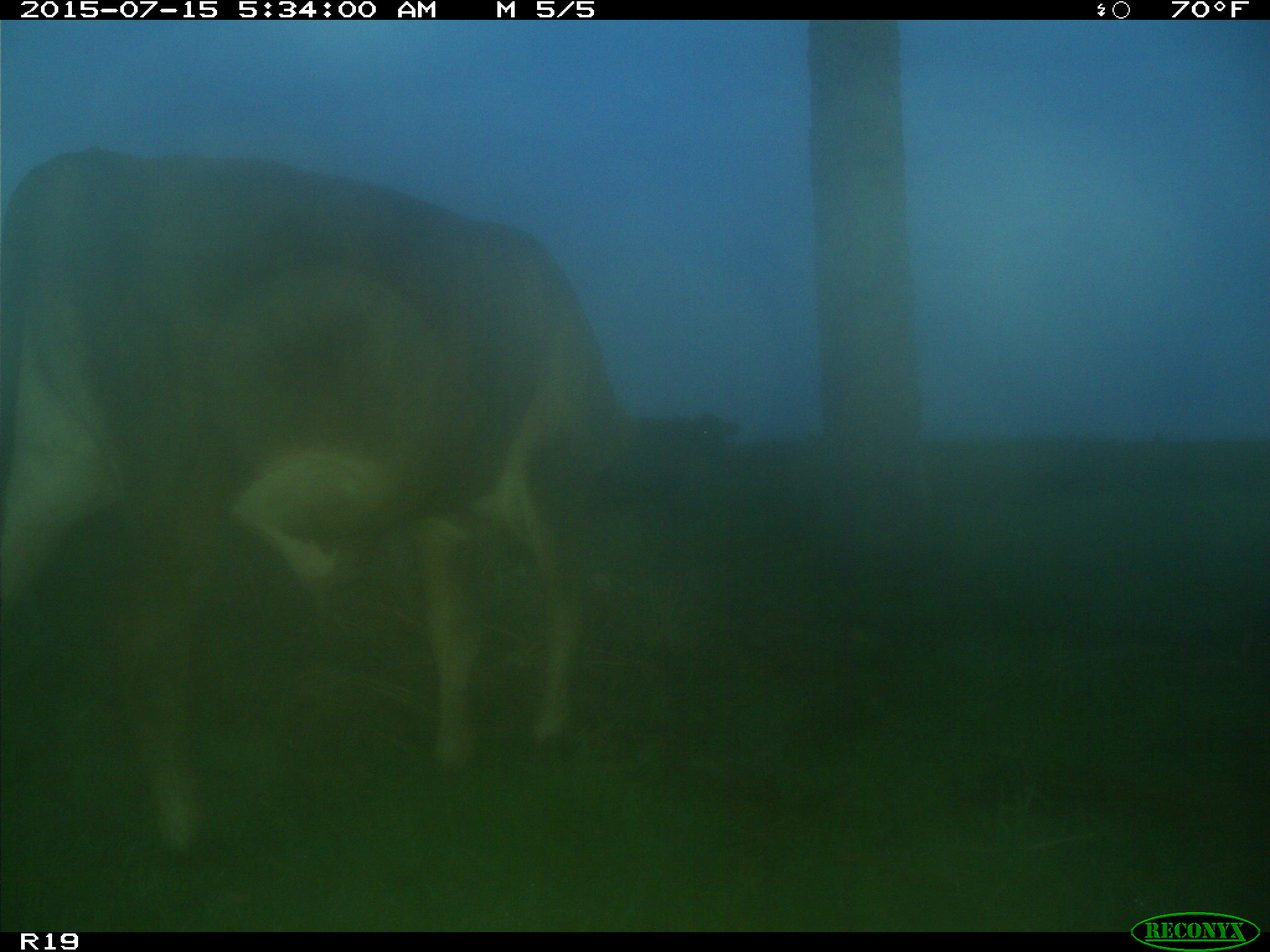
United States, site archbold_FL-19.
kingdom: Animalia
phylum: Chordata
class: Mammalia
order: Artiodactyla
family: Bovidae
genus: Bos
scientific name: Bos taurus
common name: domestic cow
Bos taurus (domestic cow).